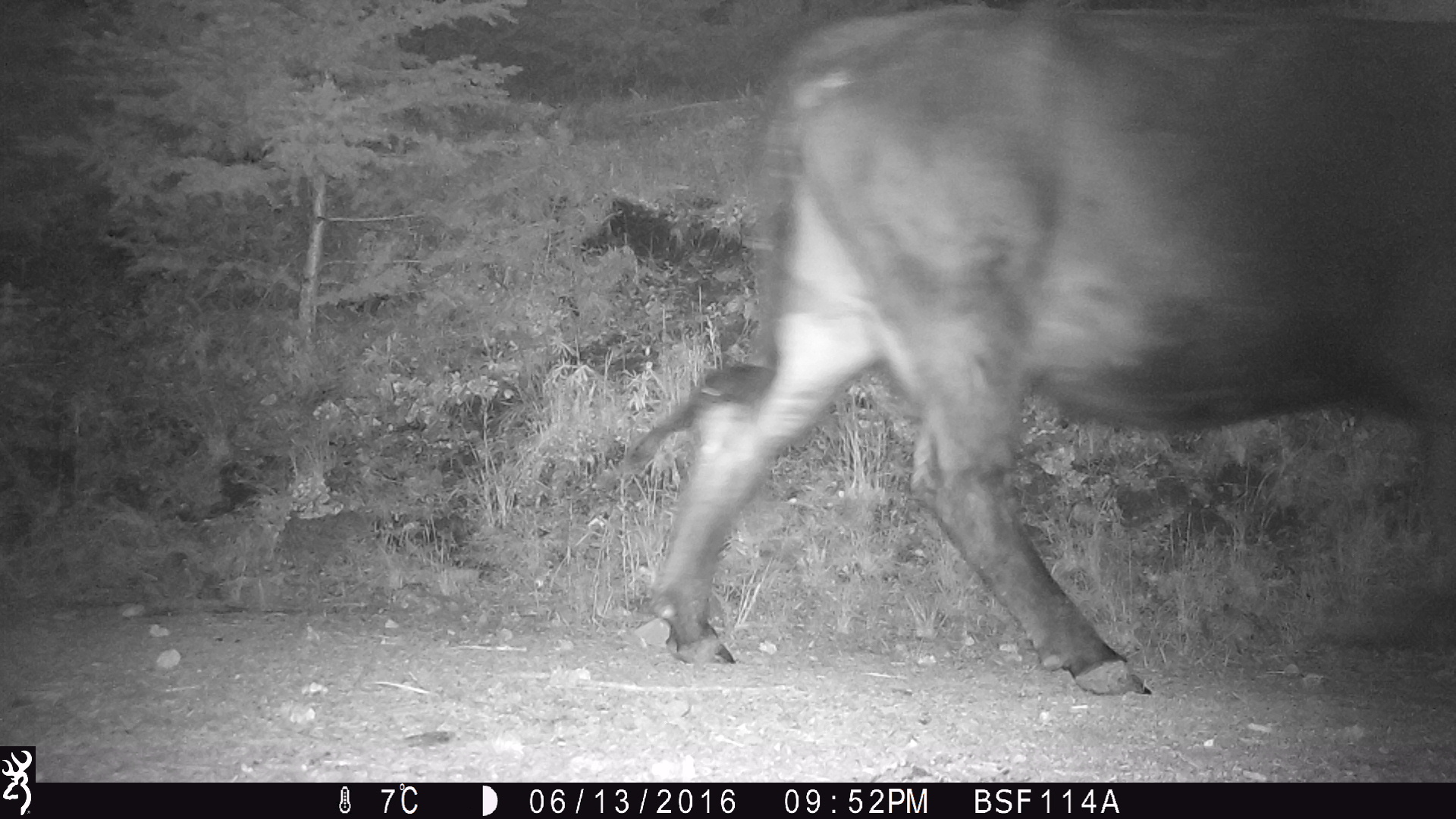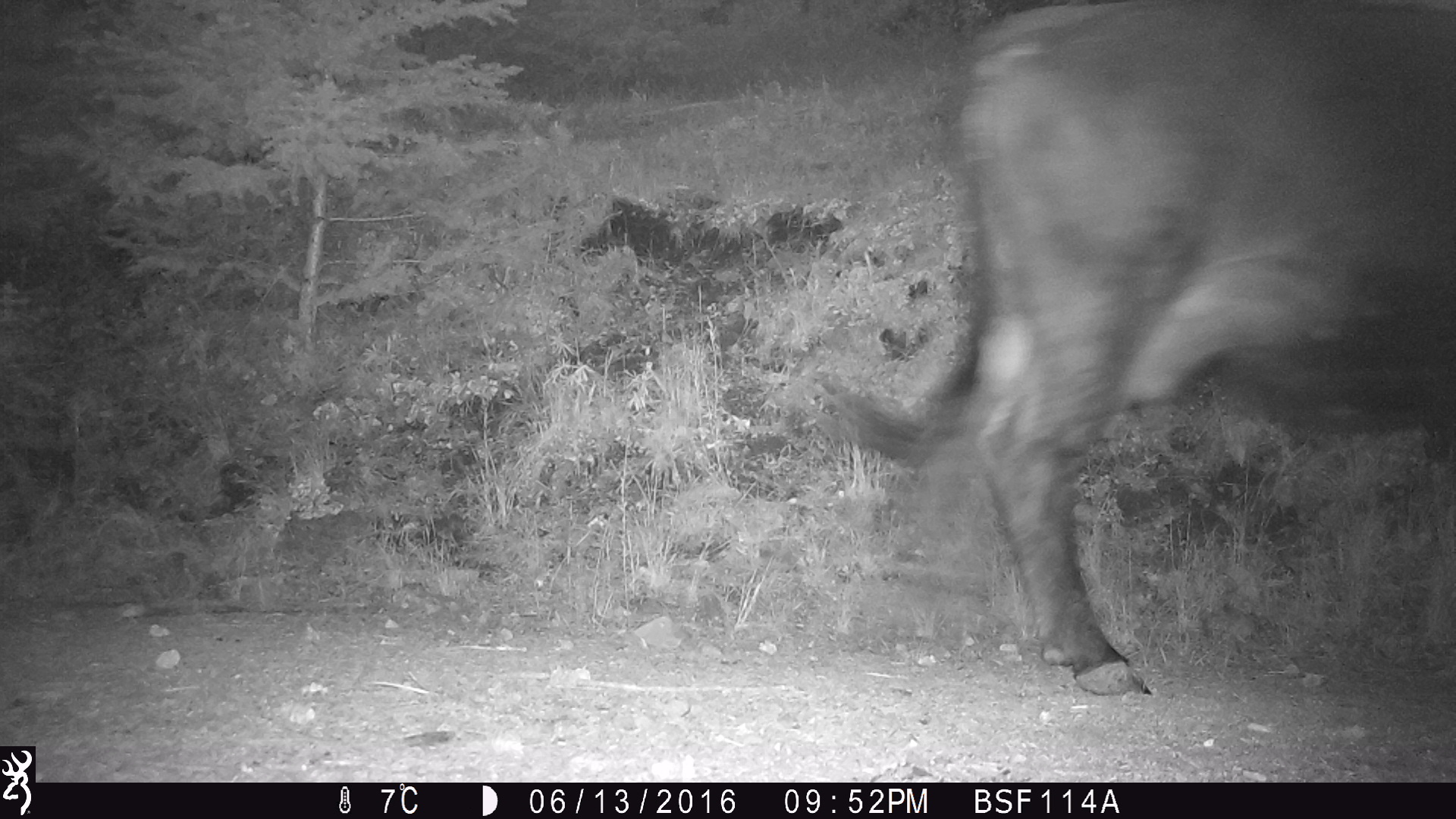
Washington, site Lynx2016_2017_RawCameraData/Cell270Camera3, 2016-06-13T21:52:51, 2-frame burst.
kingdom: Animalia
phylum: Chordata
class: Mammalia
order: Artiodactyla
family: Bovidae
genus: Bos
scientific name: Bos taurus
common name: domestic cattle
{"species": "domestic cattle (Bos taurus)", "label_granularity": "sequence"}